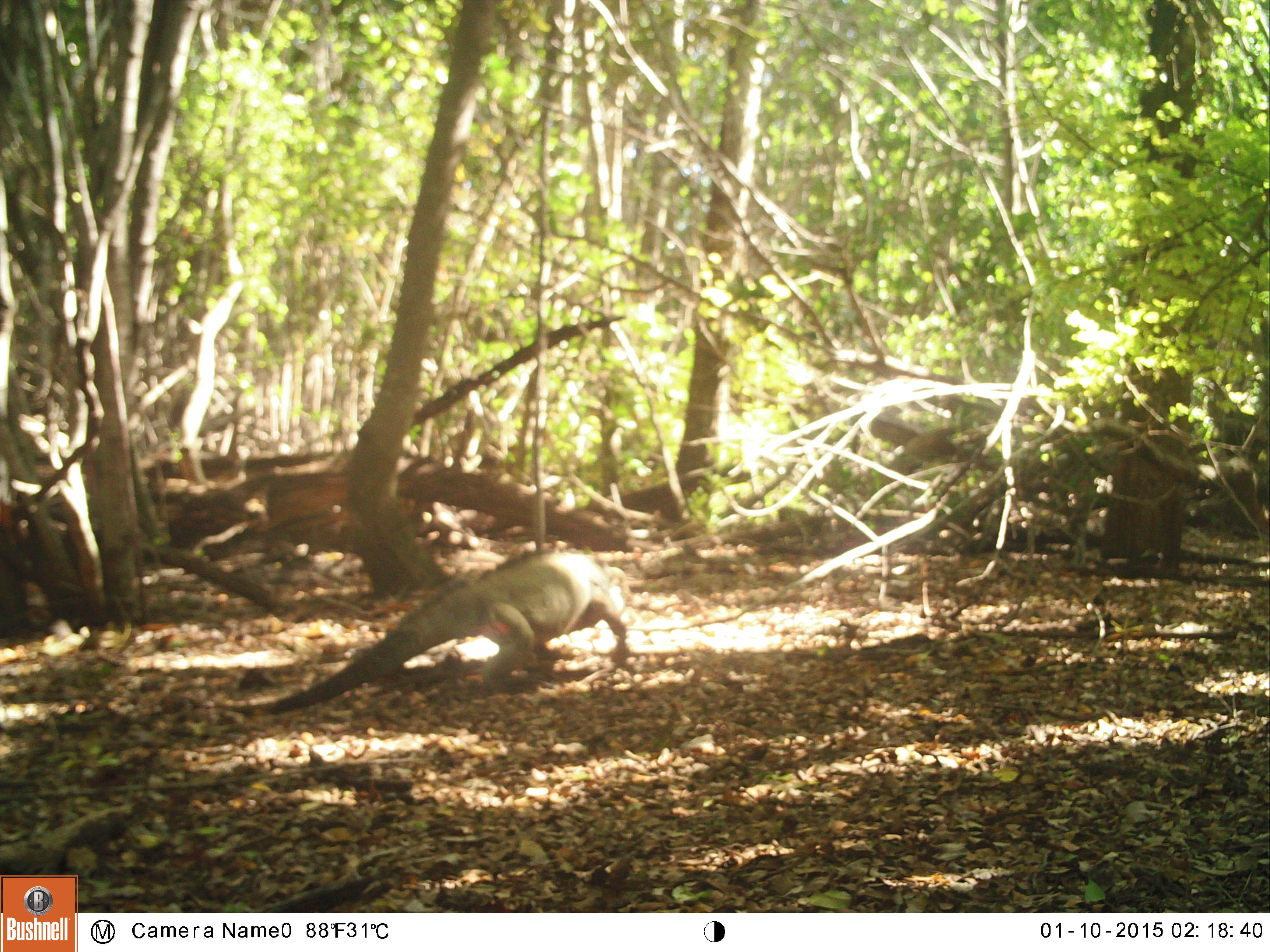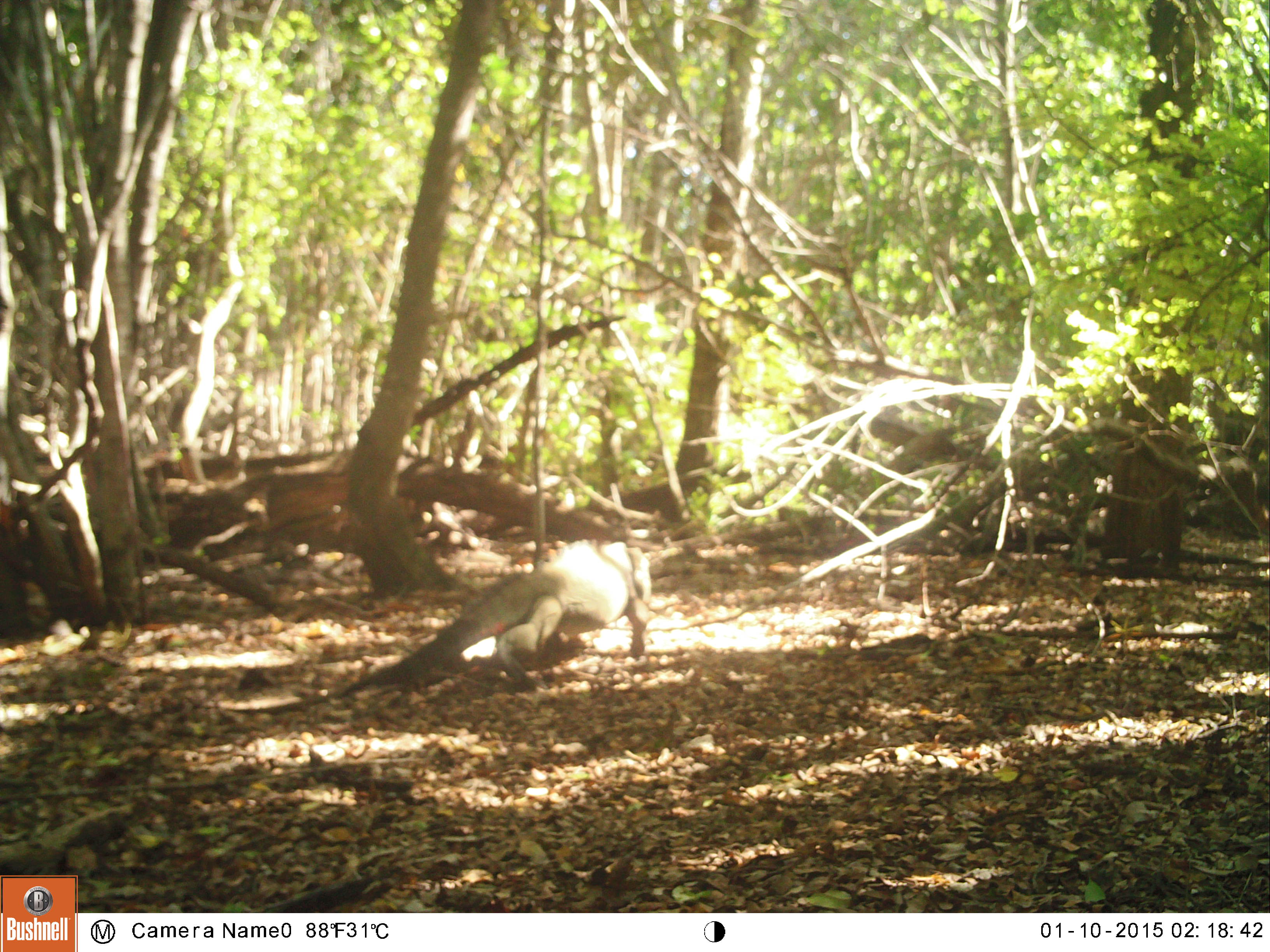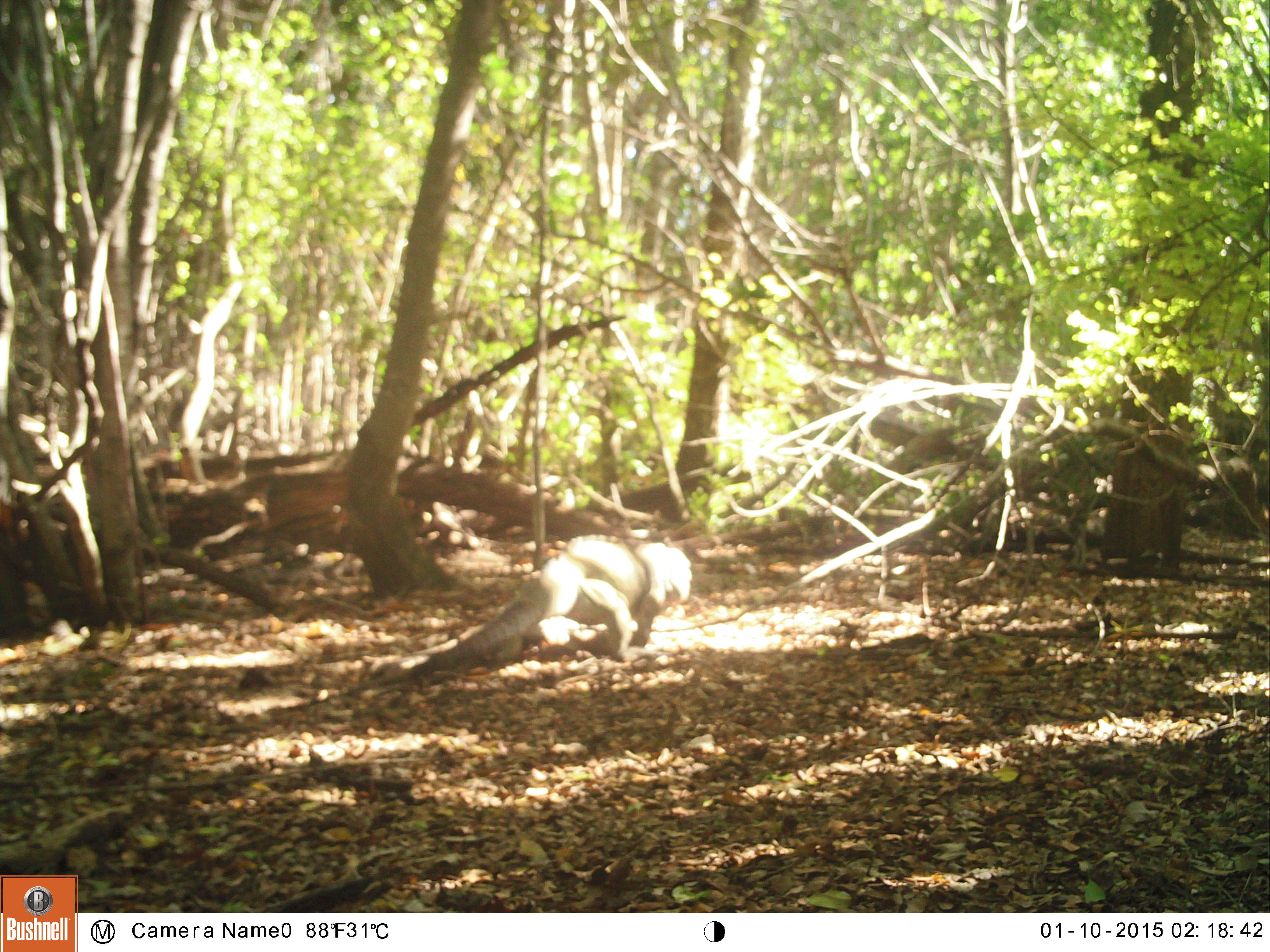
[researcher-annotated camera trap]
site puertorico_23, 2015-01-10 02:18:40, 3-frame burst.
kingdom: Animalia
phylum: Chordata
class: Reptilia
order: Squamata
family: Iguanidae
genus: Iguana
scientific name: Iguana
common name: typical iguanas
Iguana (typical iguanas).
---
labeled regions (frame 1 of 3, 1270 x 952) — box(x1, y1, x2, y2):
iguana: box(261, 544, 635, 714)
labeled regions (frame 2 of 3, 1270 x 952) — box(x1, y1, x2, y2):
iguana: box(324, 532, 653, 698)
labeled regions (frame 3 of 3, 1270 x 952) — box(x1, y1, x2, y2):
iguana: box(397, 531, 697, 674)